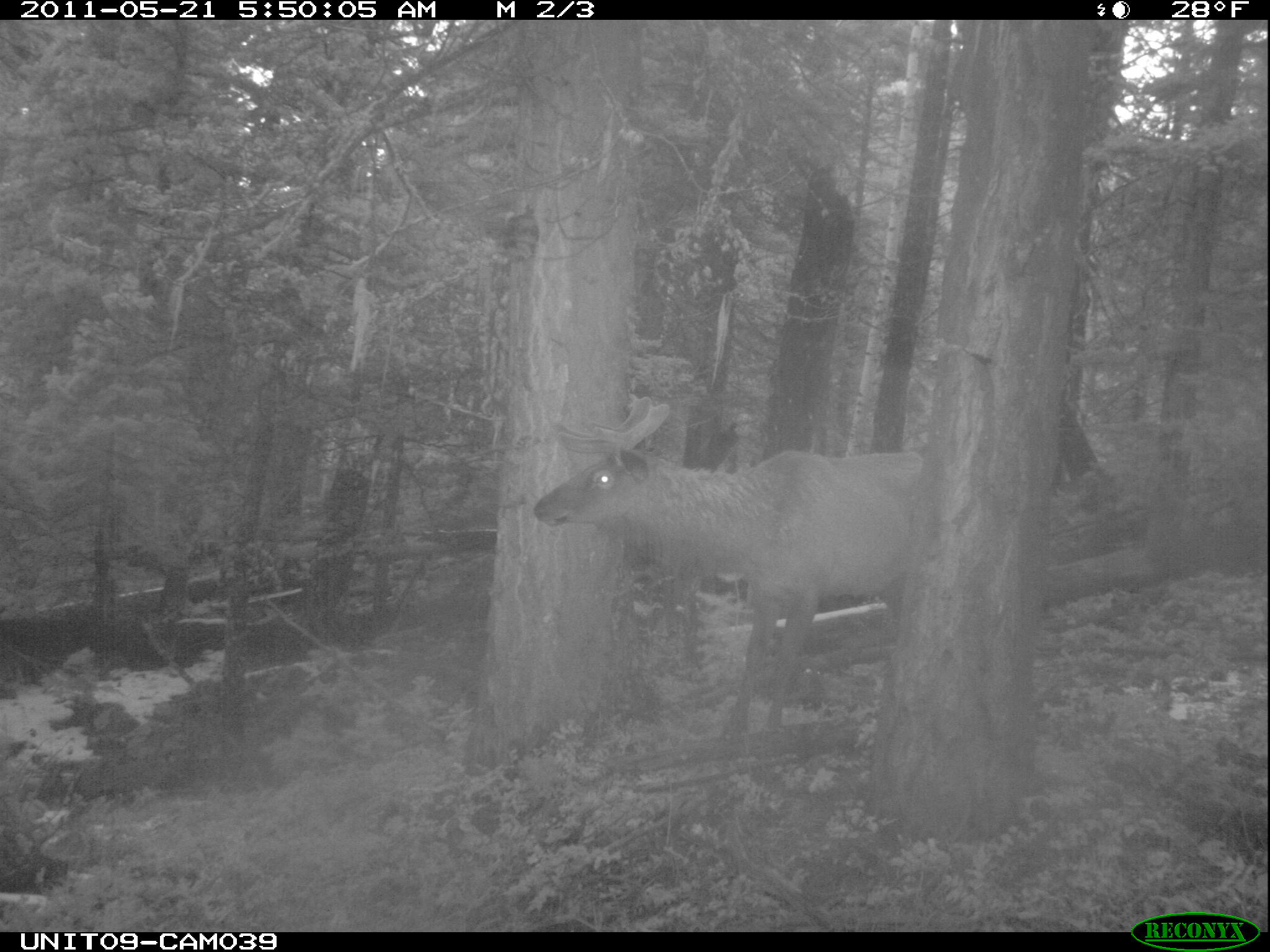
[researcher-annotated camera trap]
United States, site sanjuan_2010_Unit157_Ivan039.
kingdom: Animalia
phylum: Chordata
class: Mammalia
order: Artiodactyla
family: Cervidae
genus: Cervus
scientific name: Cervus elaphus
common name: red deer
Cervus elaphus (red deer).